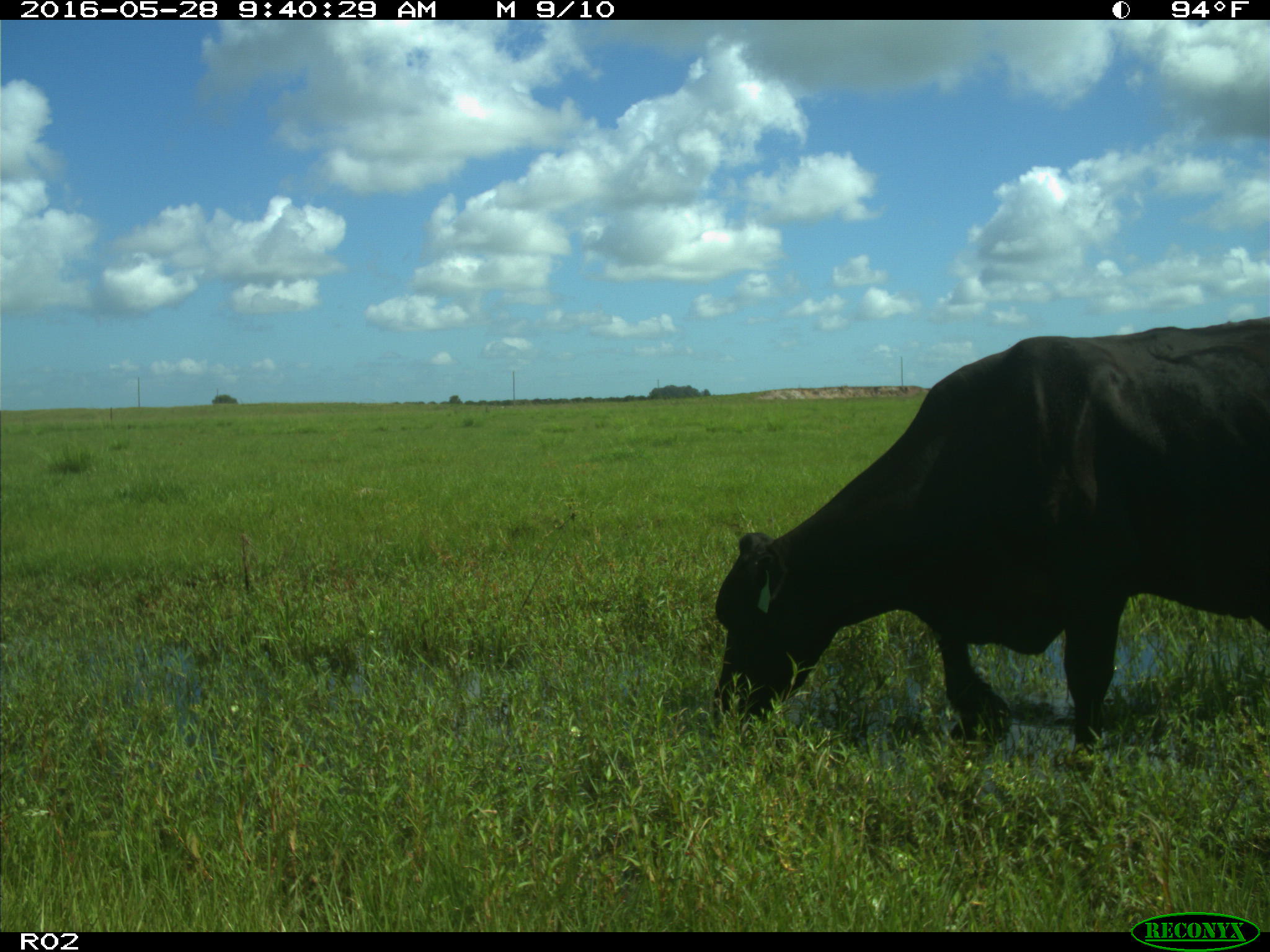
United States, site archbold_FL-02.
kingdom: Animalia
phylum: Chordata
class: Mammalia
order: Artiodactyla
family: Bovidae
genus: Bos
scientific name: Bos taurus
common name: domestic cow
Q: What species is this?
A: Bos taurus (domestic cow).